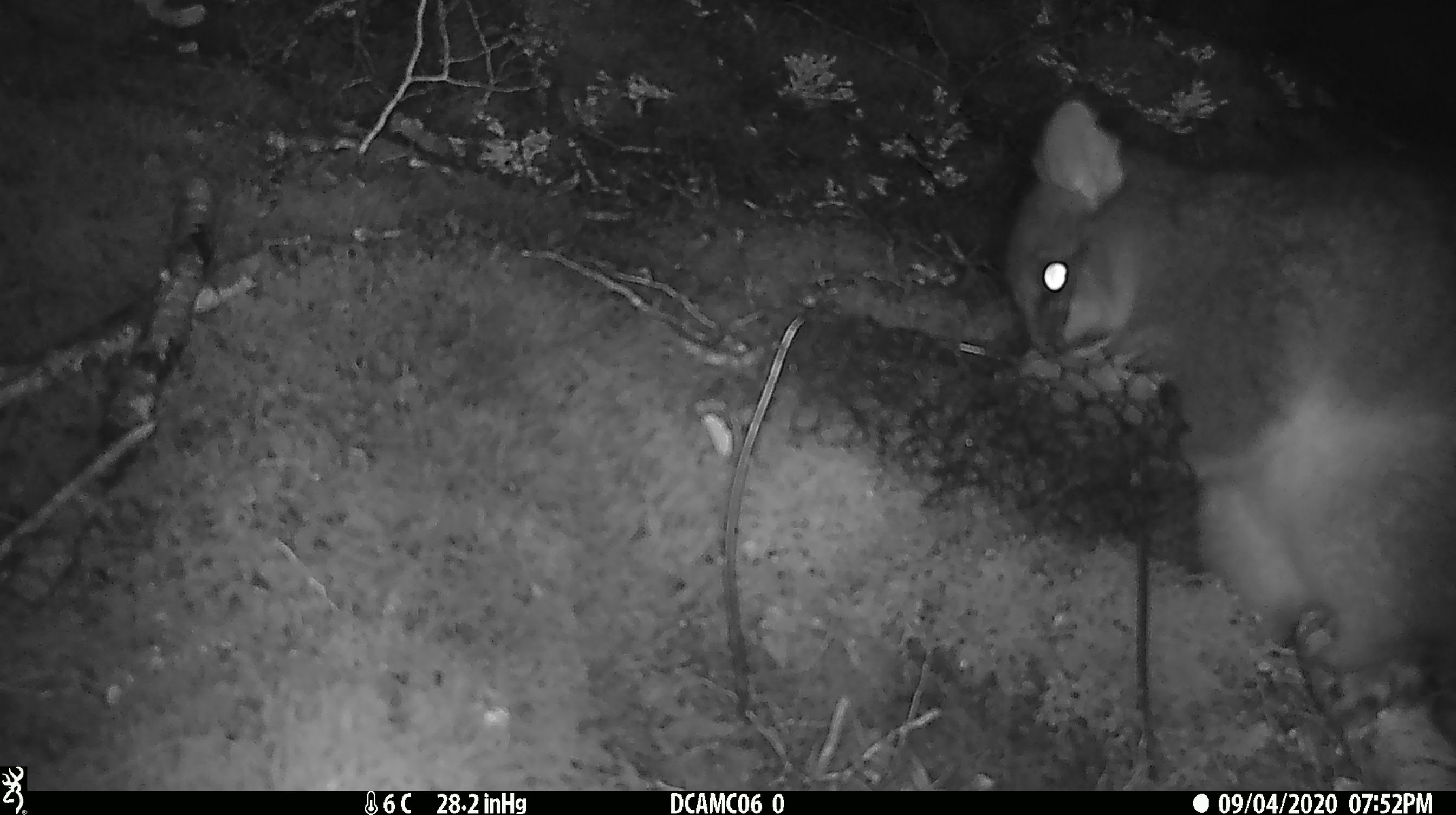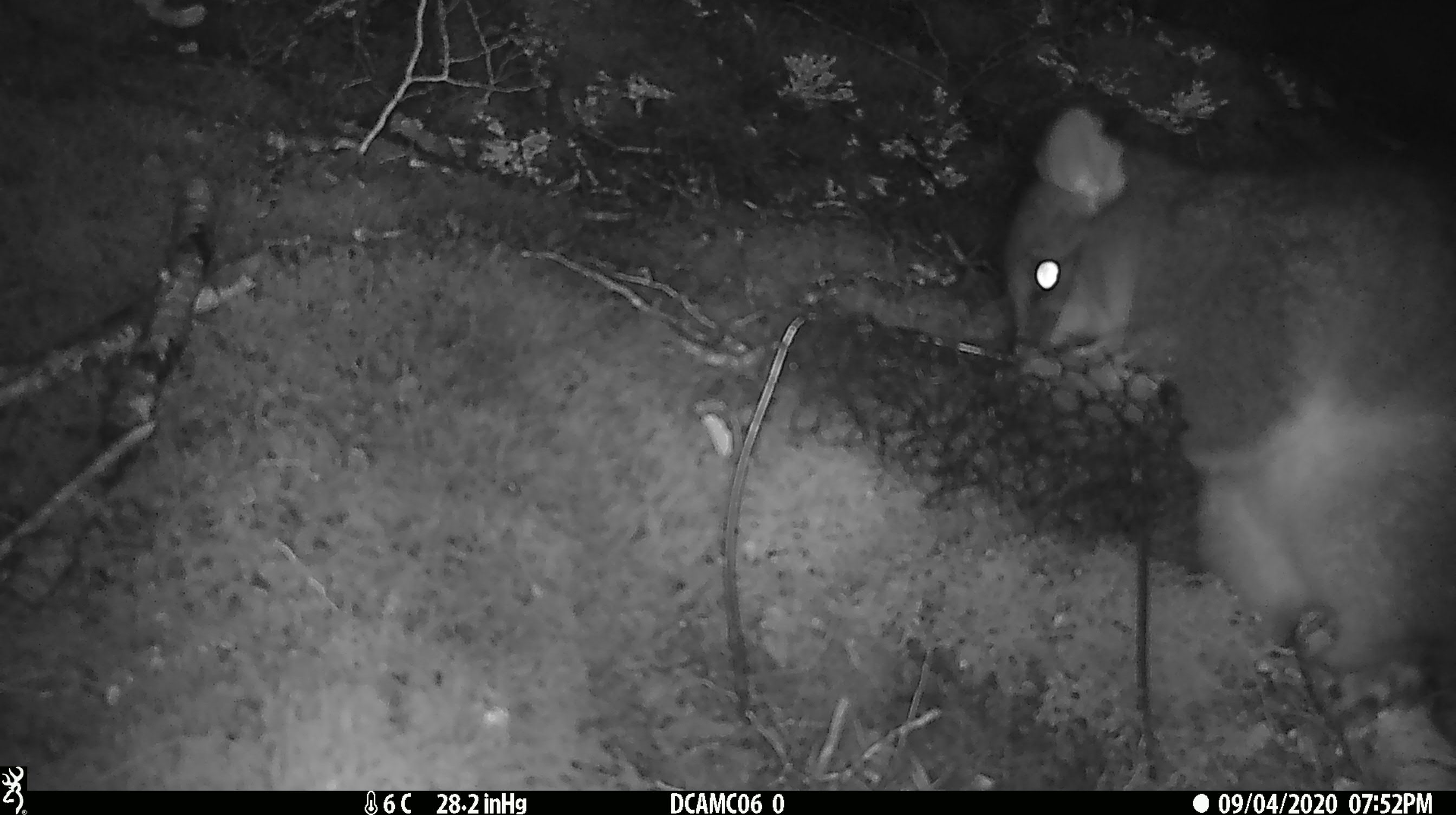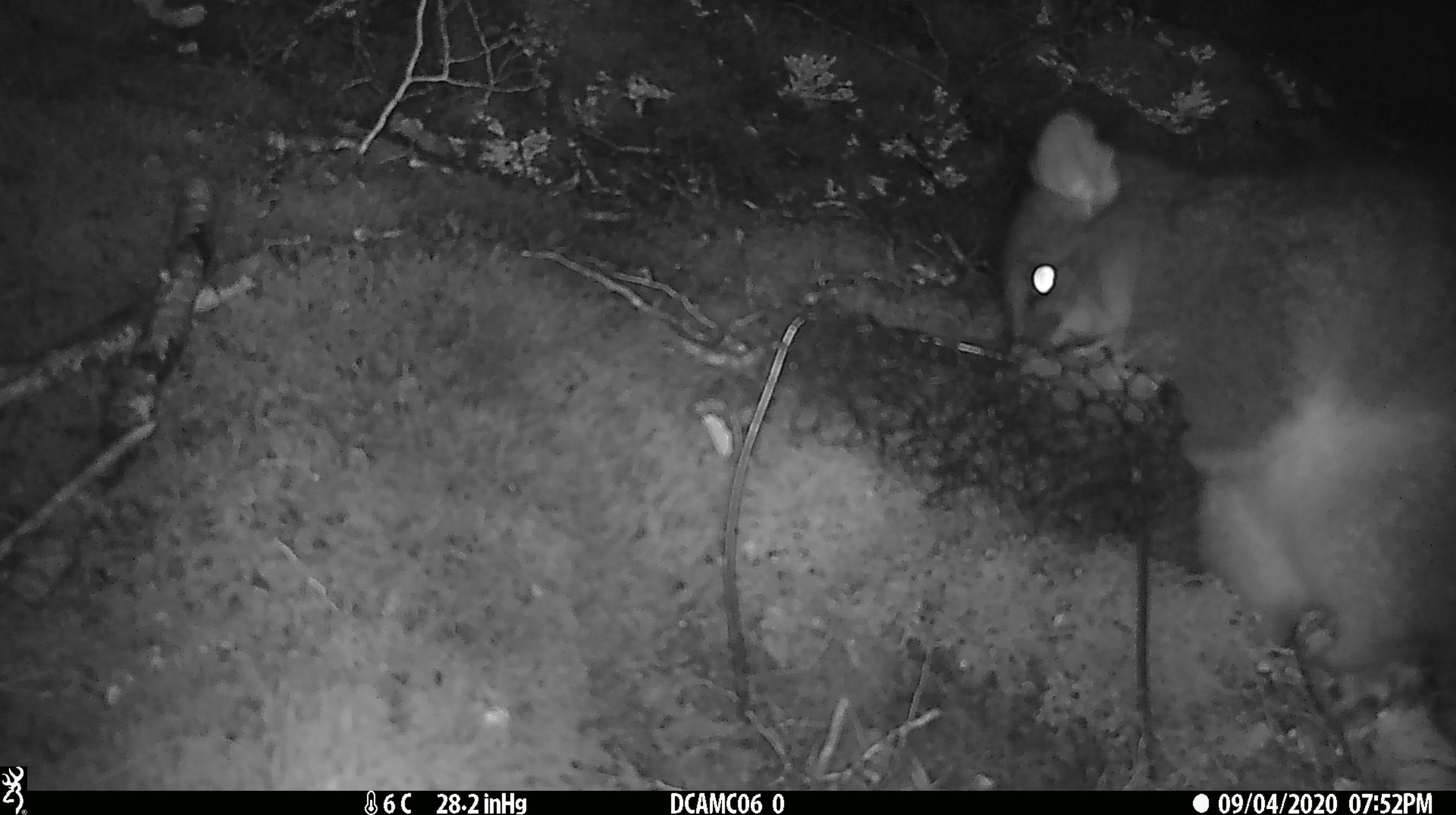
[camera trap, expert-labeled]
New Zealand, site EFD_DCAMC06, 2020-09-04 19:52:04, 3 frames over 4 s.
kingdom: Animalia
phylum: Chordata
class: Mammalia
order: Diprotodontia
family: Phalangeridae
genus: Trichosurus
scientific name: Trichosurus vulpecula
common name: common brushtail possum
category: possum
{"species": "possum (common brushtail possum) (Trichosurus vulpecula)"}